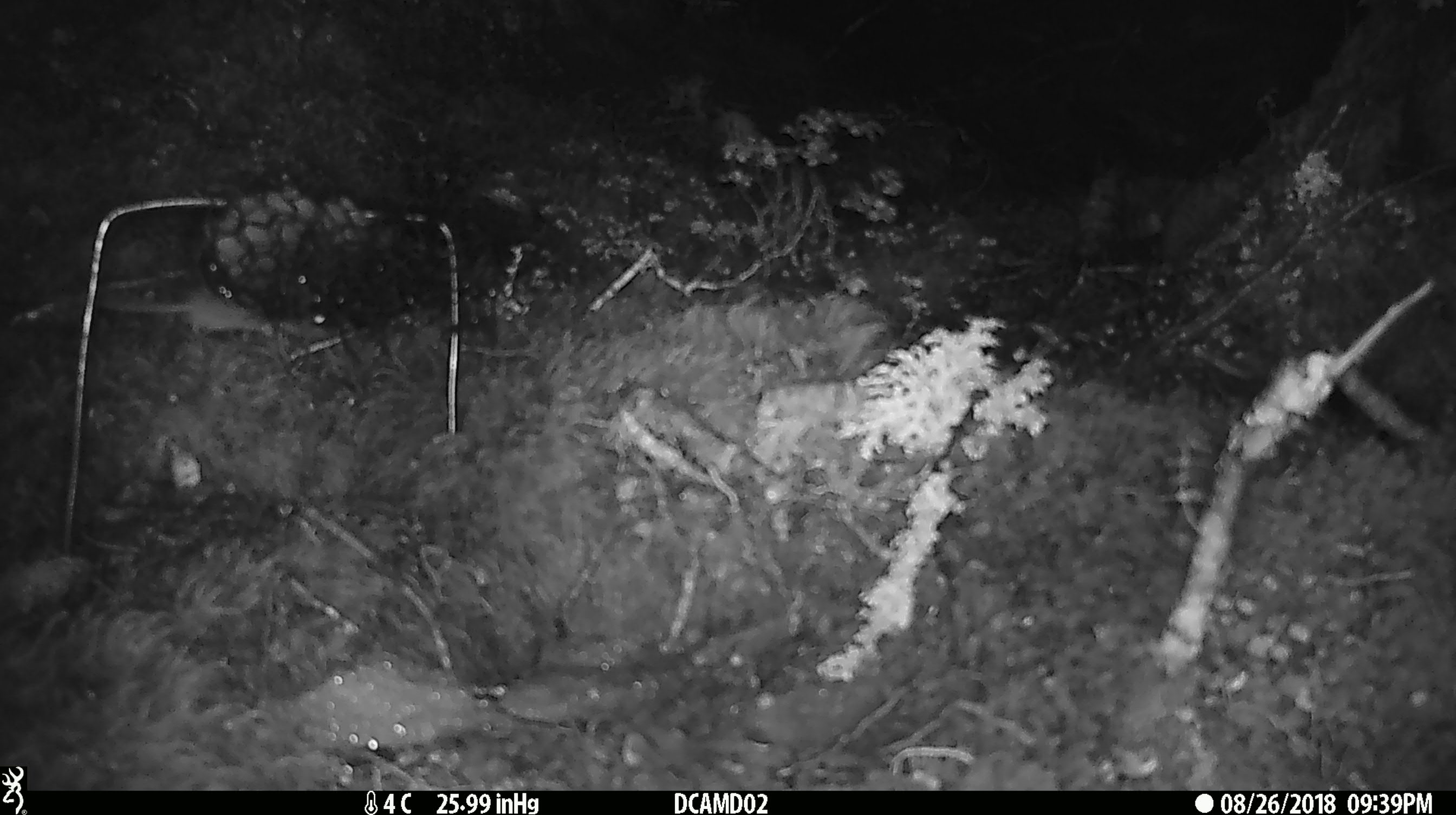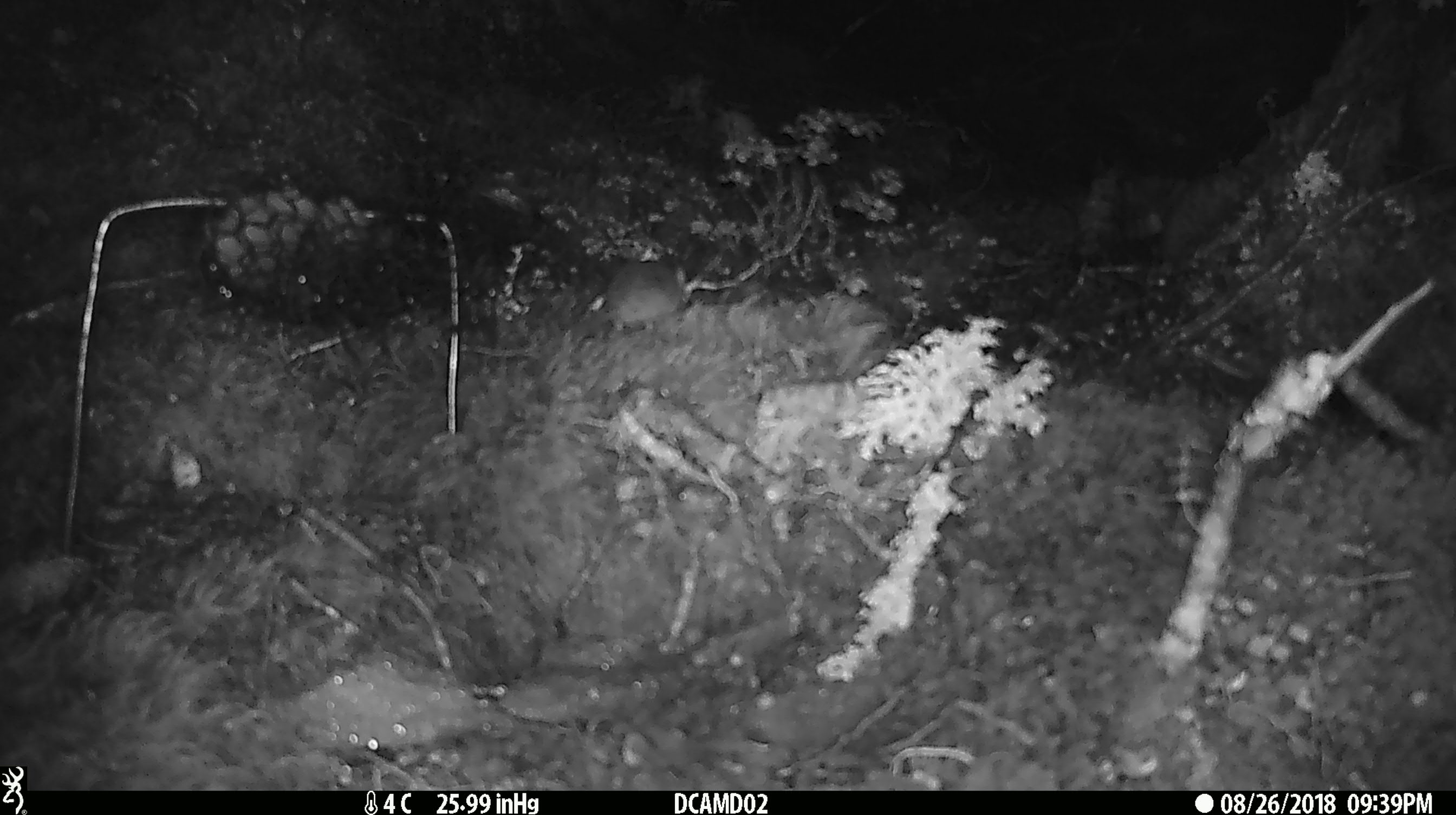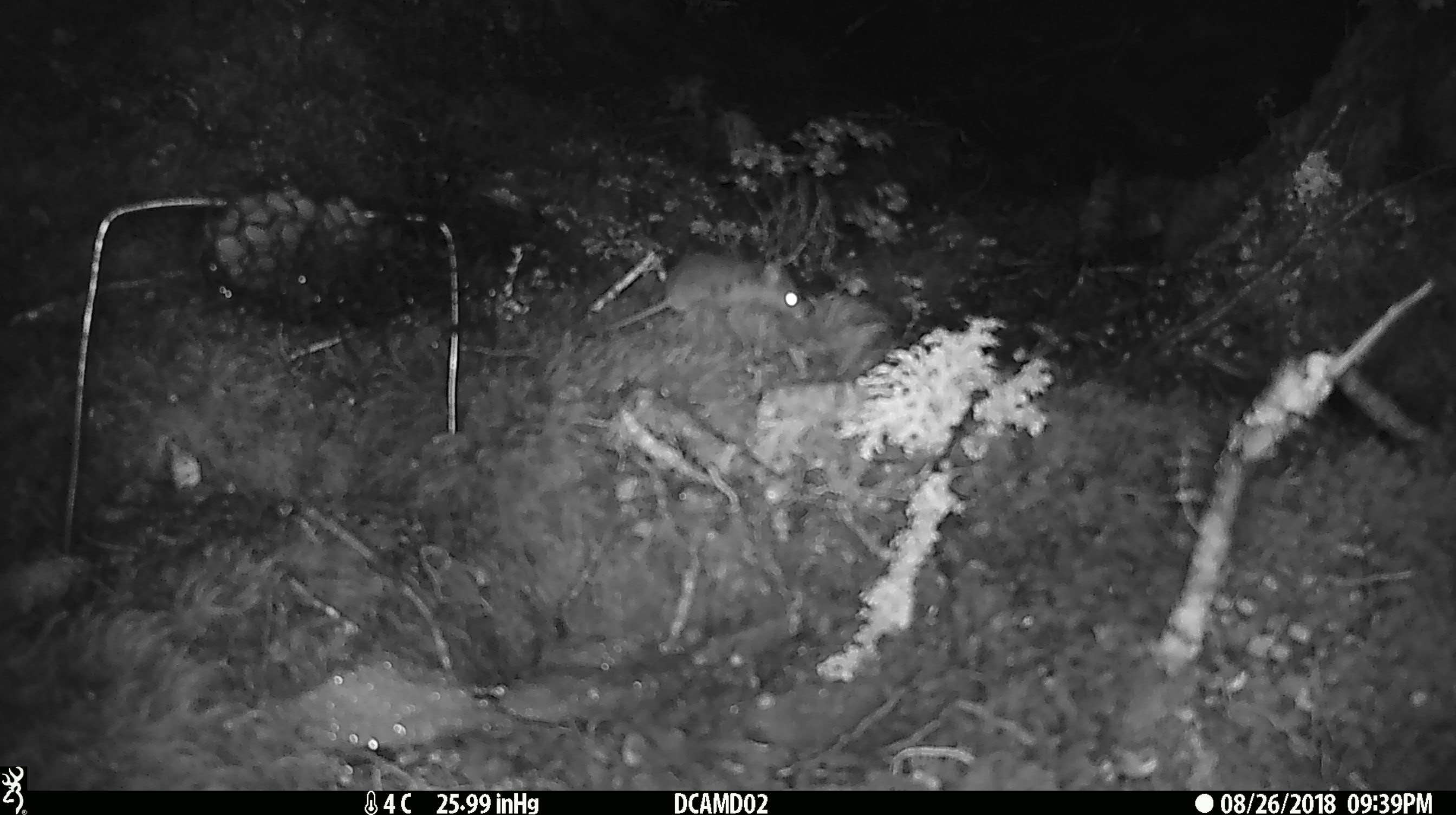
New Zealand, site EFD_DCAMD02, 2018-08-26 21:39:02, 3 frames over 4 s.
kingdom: Animalia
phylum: Chordata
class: Mammalia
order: Rodentia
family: Muridae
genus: Mus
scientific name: Mus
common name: mouse